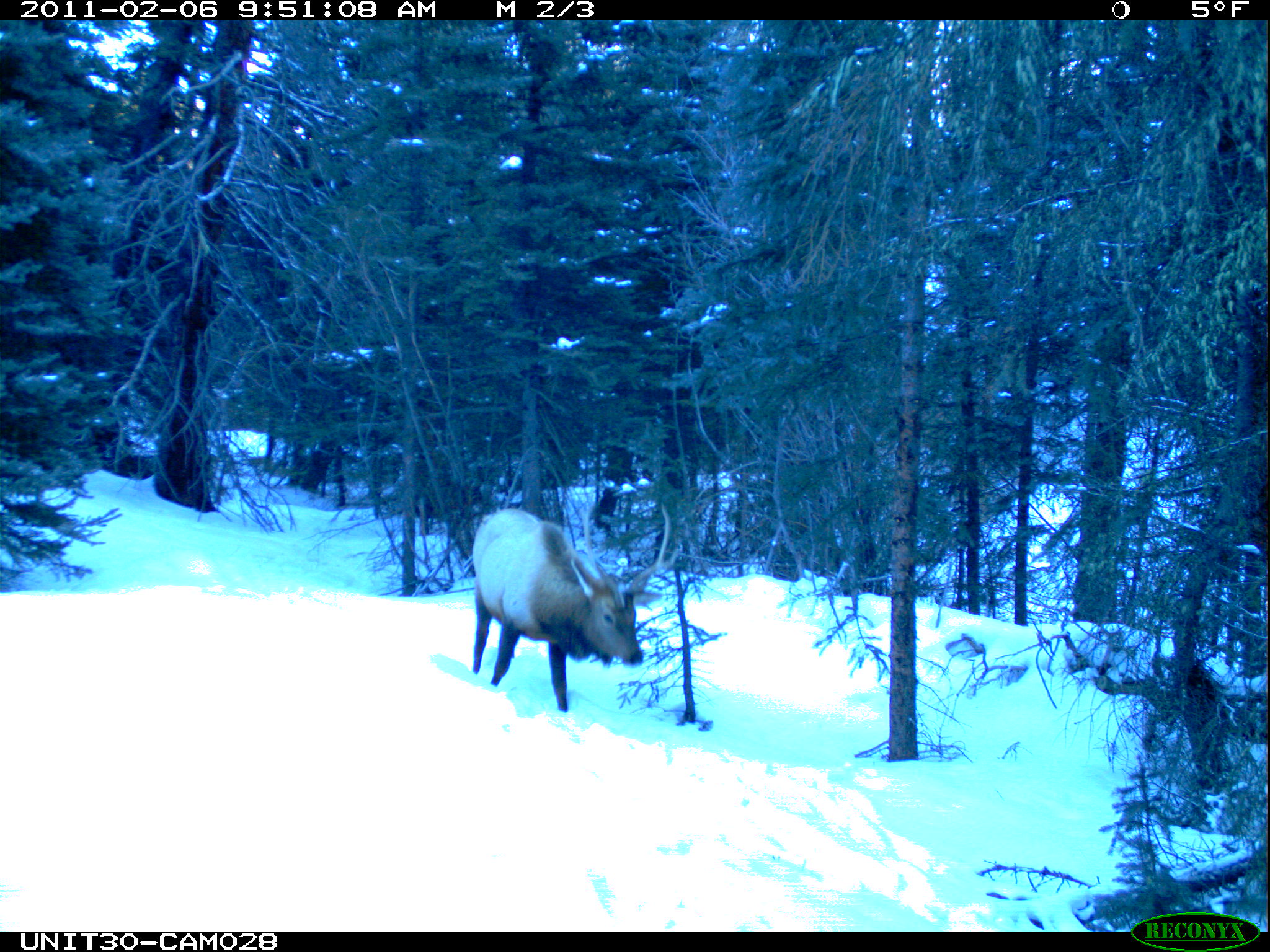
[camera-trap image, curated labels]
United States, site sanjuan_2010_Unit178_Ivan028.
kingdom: Animalia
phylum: Chordata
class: Mammalia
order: Artiodactyla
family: Cervidae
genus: Cervus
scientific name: Cervus elaphus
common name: red deer